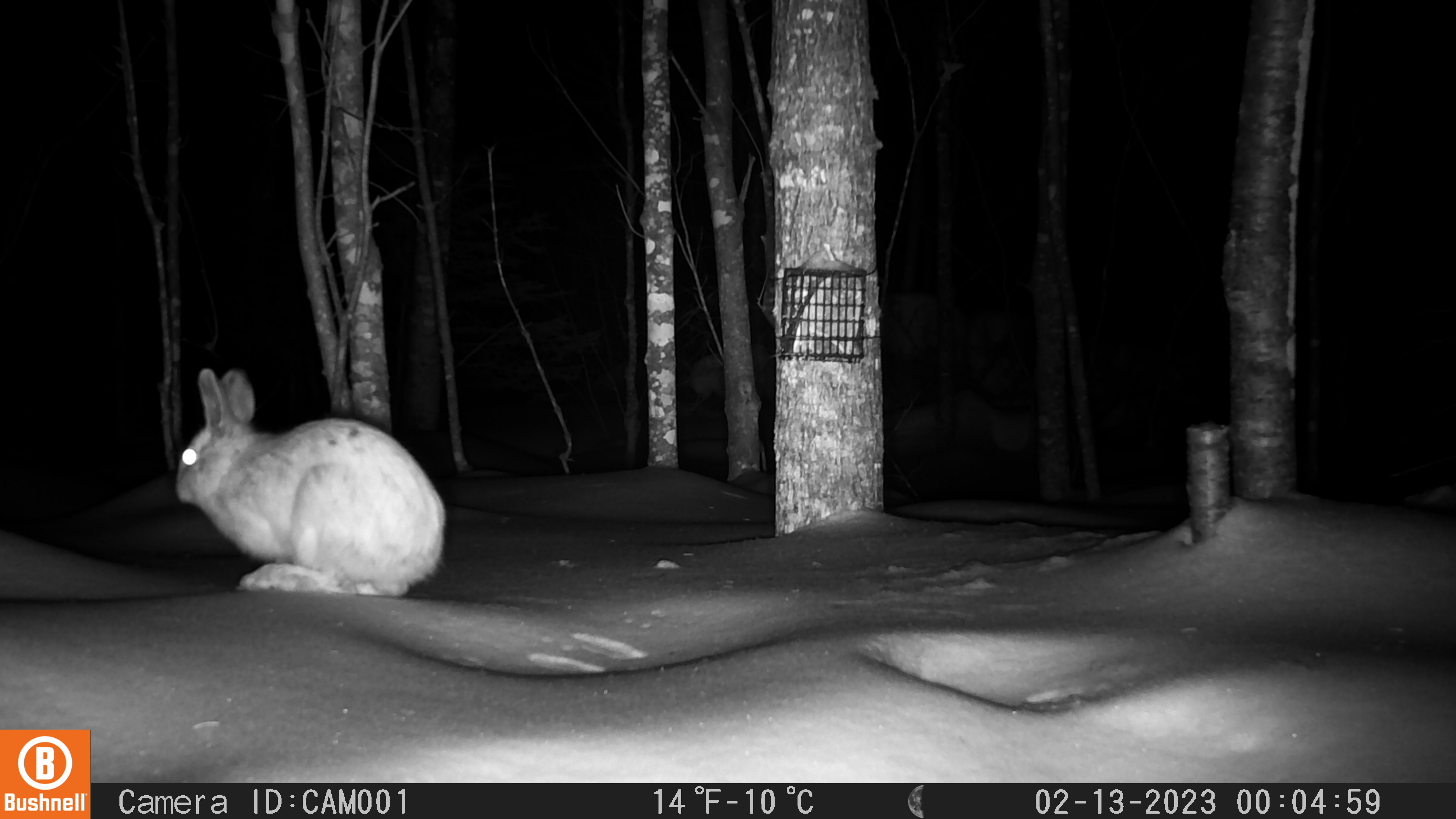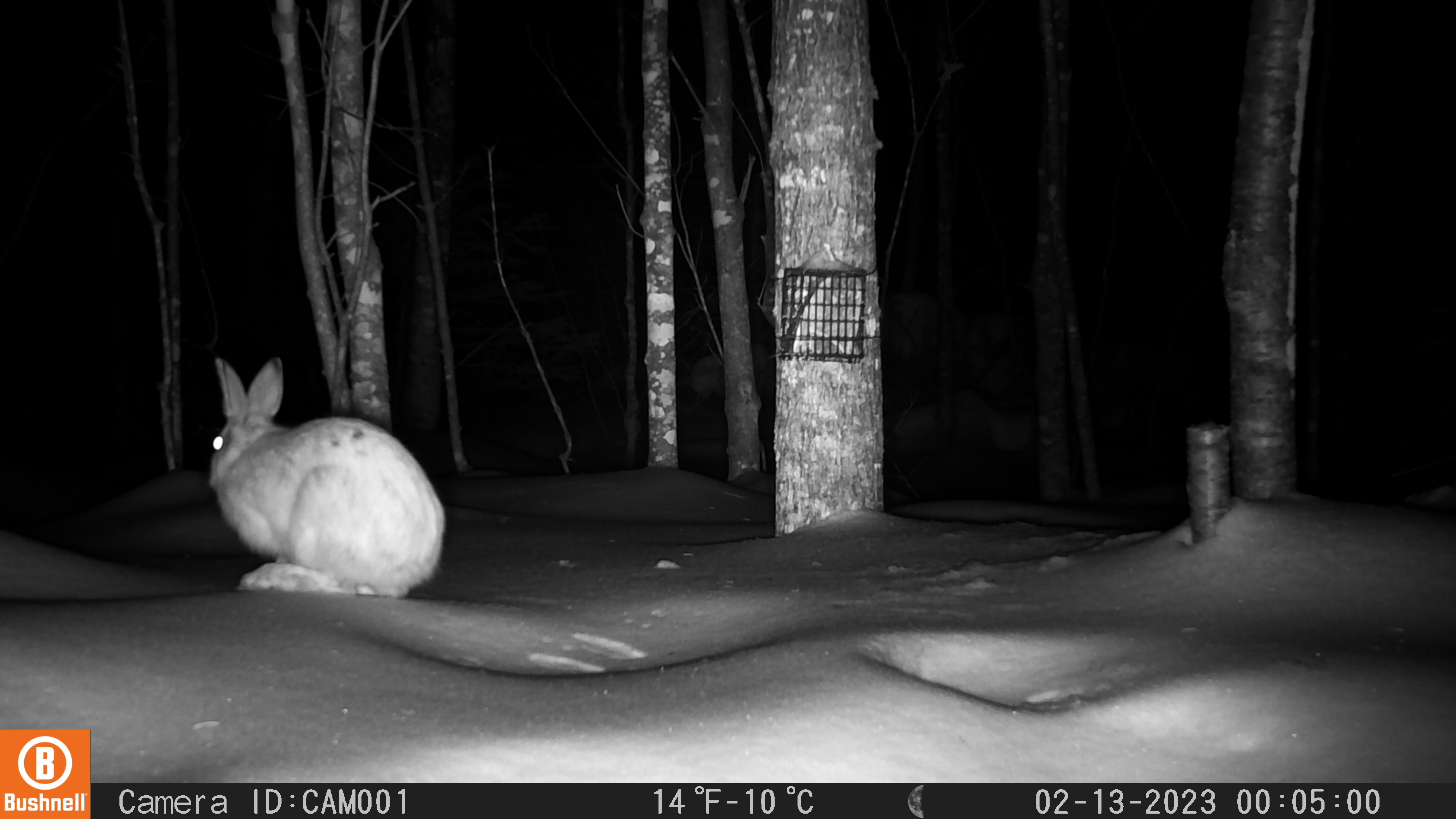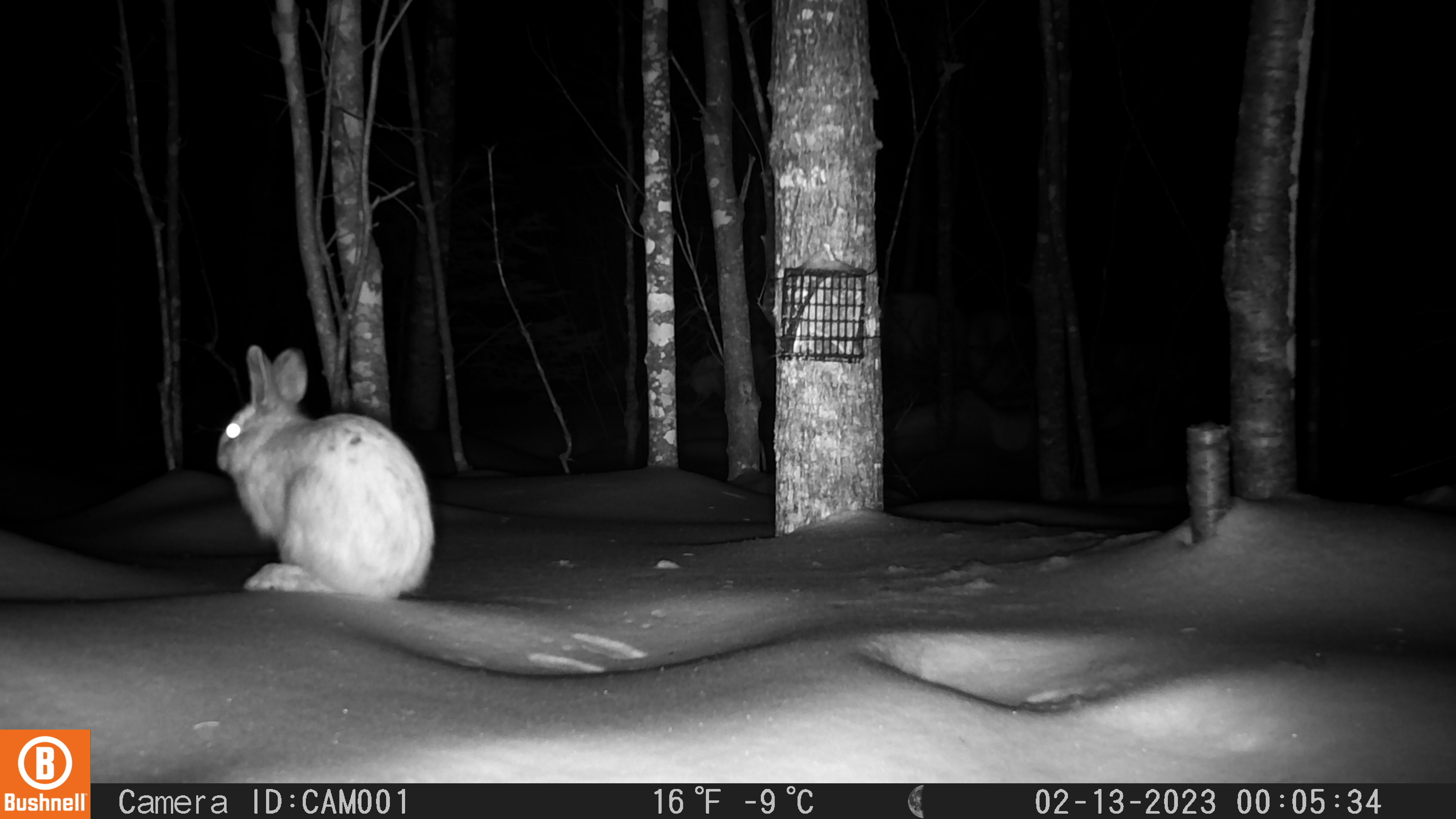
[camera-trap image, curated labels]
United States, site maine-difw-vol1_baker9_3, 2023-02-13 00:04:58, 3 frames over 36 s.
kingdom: Animalia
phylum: Chordata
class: Mammalia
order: Lagomorpha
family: Leporidae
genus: Lepus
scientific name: Lepus americanus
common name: snowshoe hare